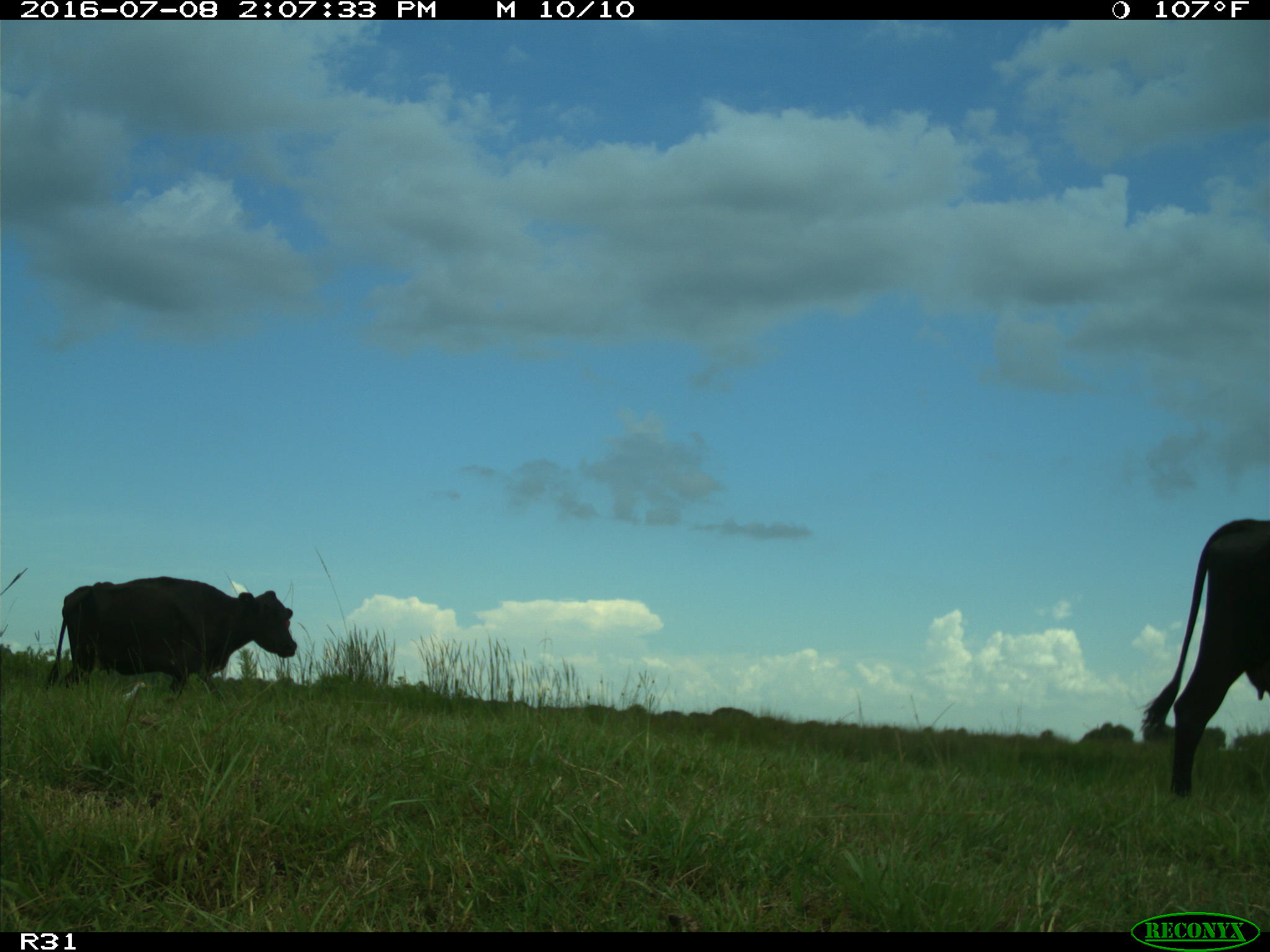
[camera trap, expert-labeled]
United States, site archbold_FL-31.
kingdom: Animalia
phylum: Chordata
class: Mammalia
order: Artiodactyla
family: Bovidae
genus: Bos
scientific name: Bos taurus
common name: domestic cow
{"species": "Bos taurus (domestic cow)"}